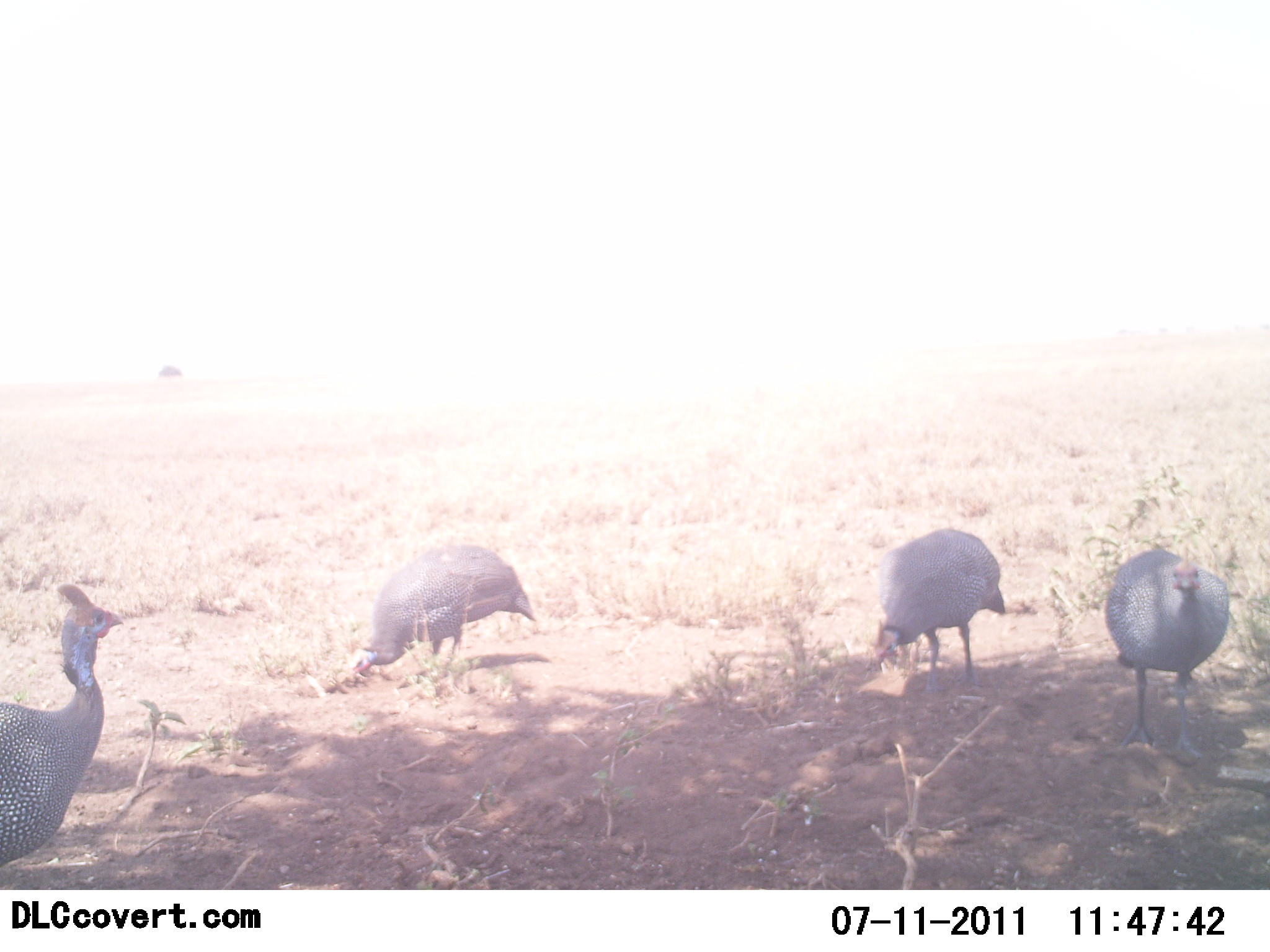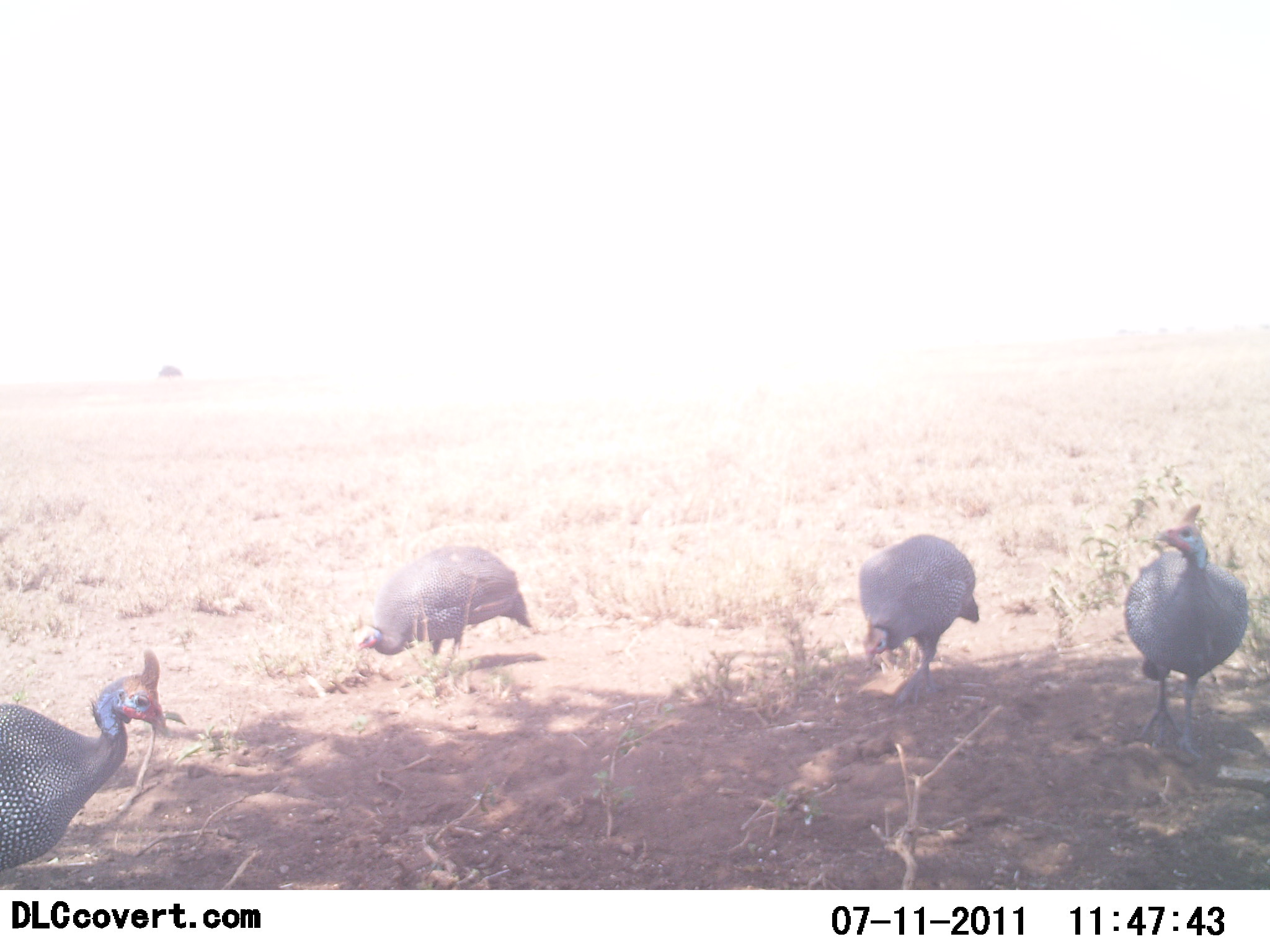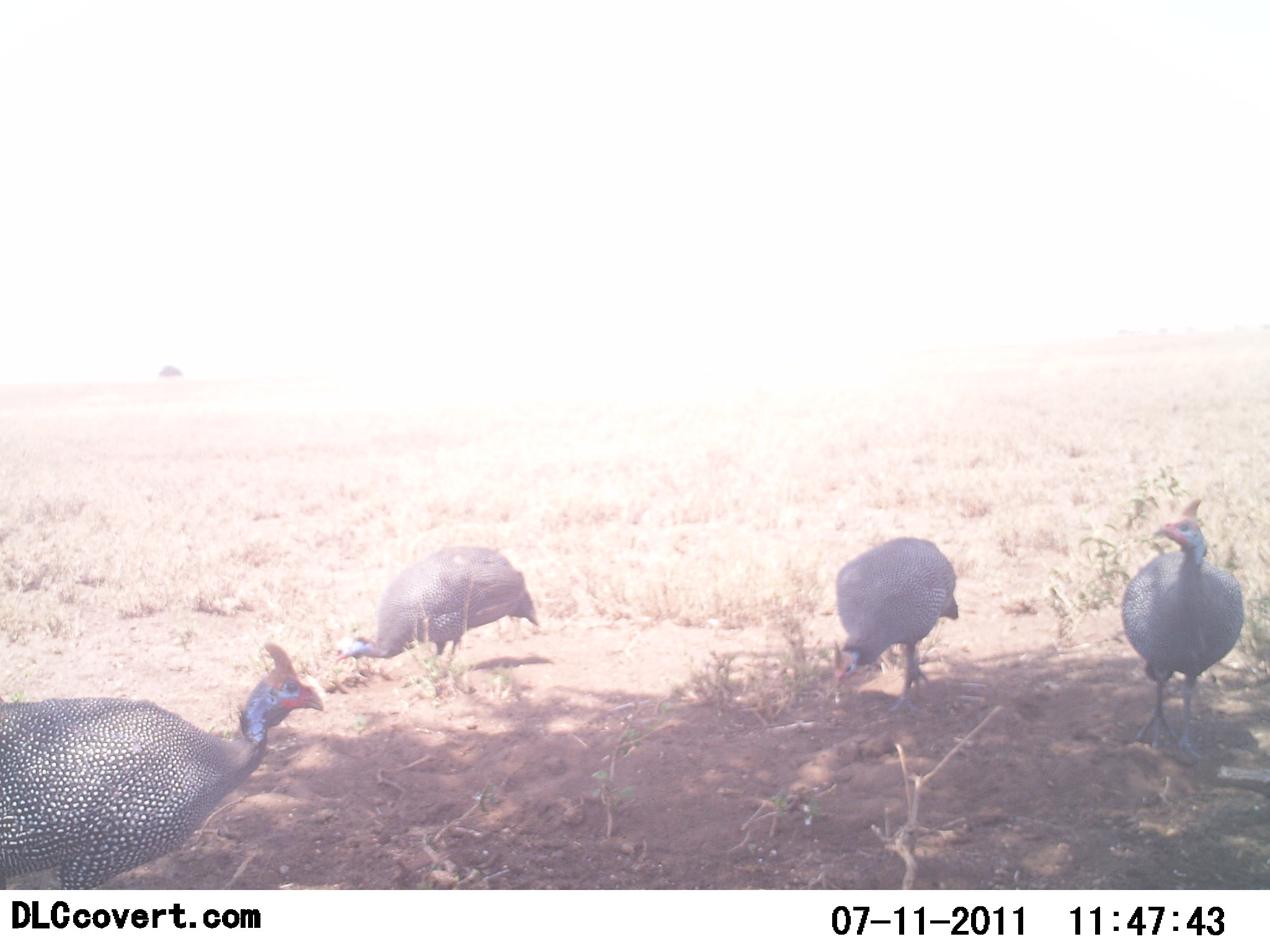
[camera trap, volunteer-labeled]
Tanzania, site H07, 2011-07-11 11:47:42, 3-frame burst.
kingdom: Animalia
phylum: Chordata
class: Aves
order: Galliformes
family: Numididae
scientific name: Numididae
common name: guinea fowl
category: guineafowl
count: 4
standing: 23%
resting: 8%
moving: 23%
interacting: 0%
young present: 0%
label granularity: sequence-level